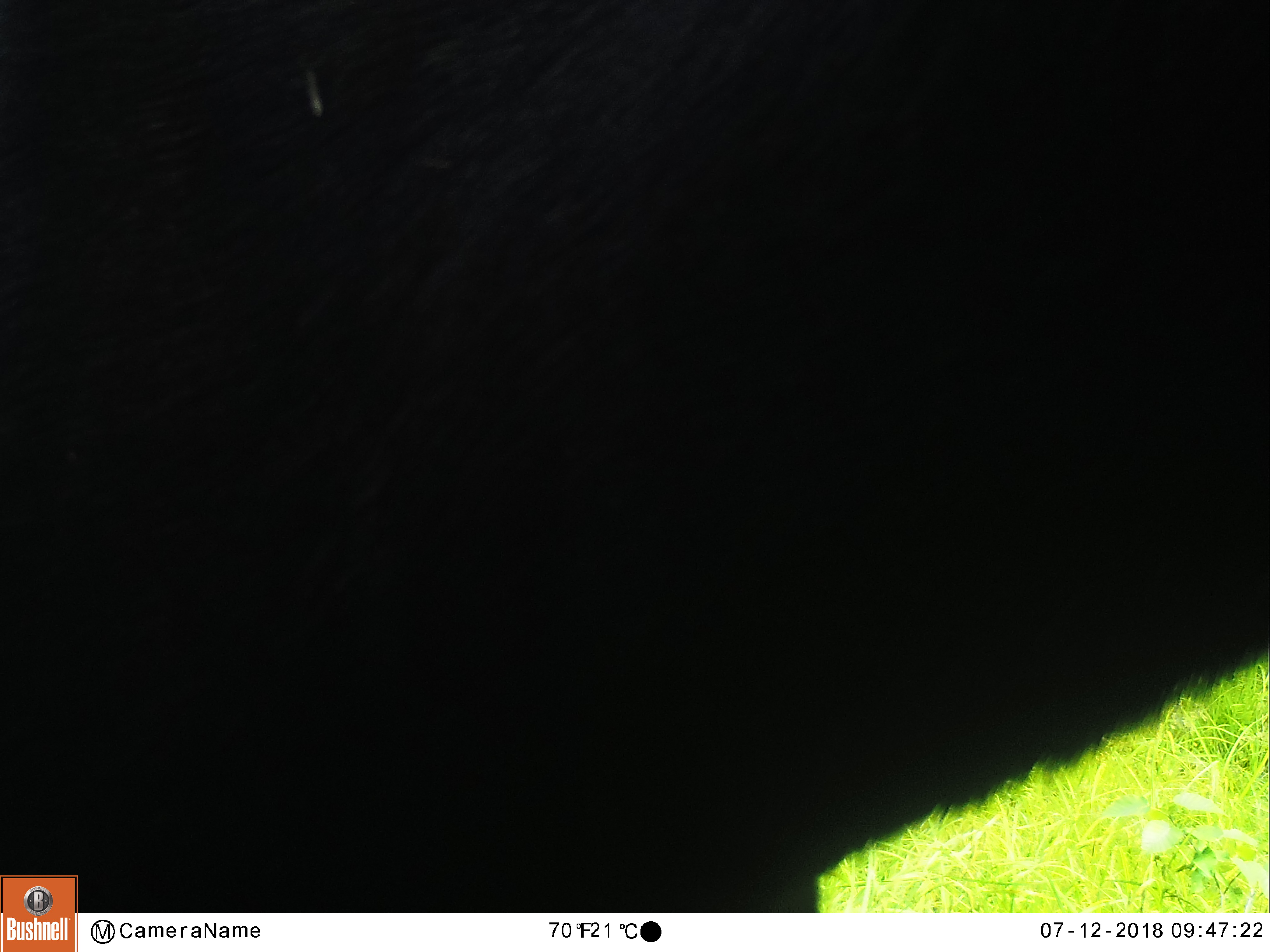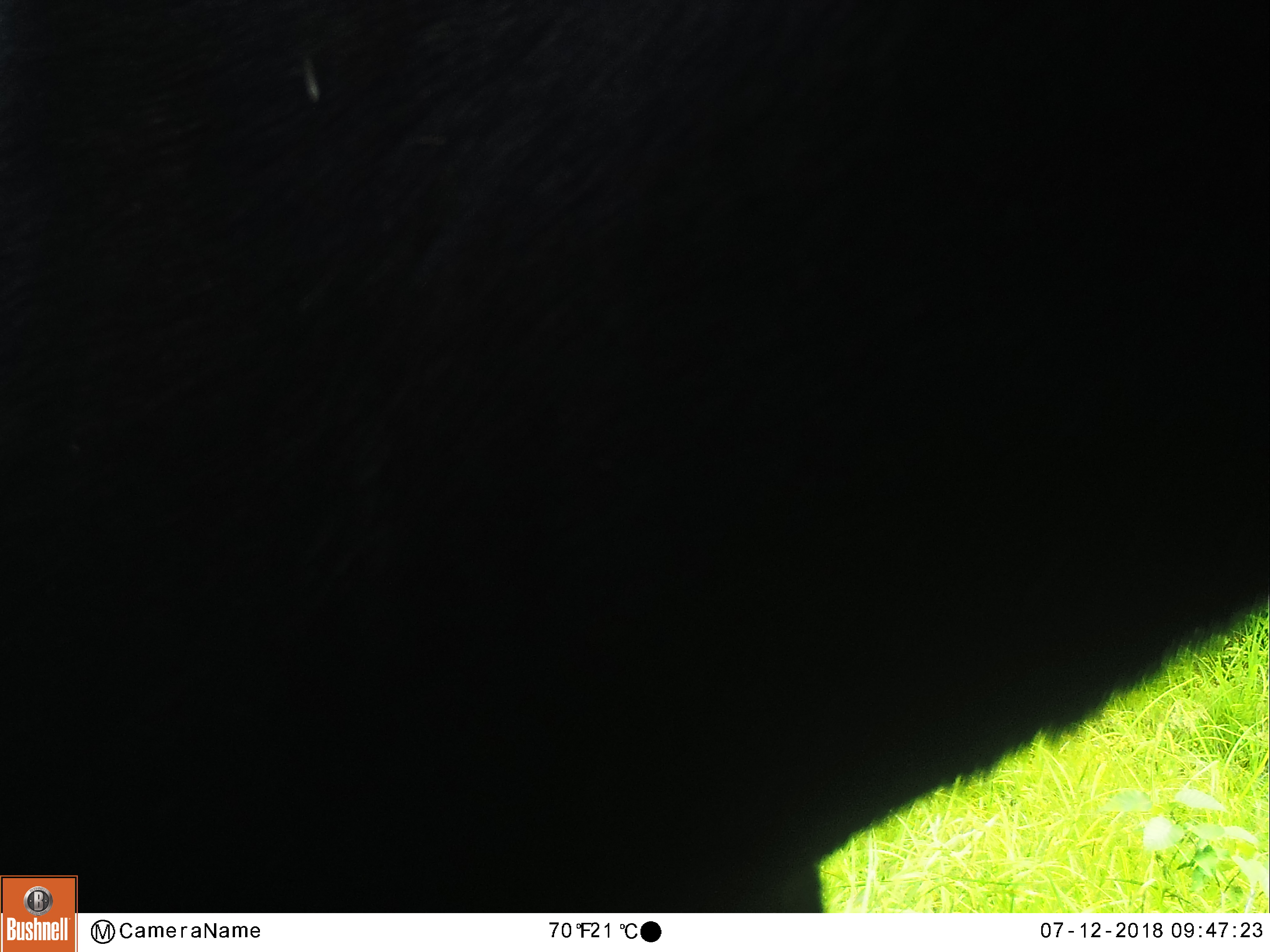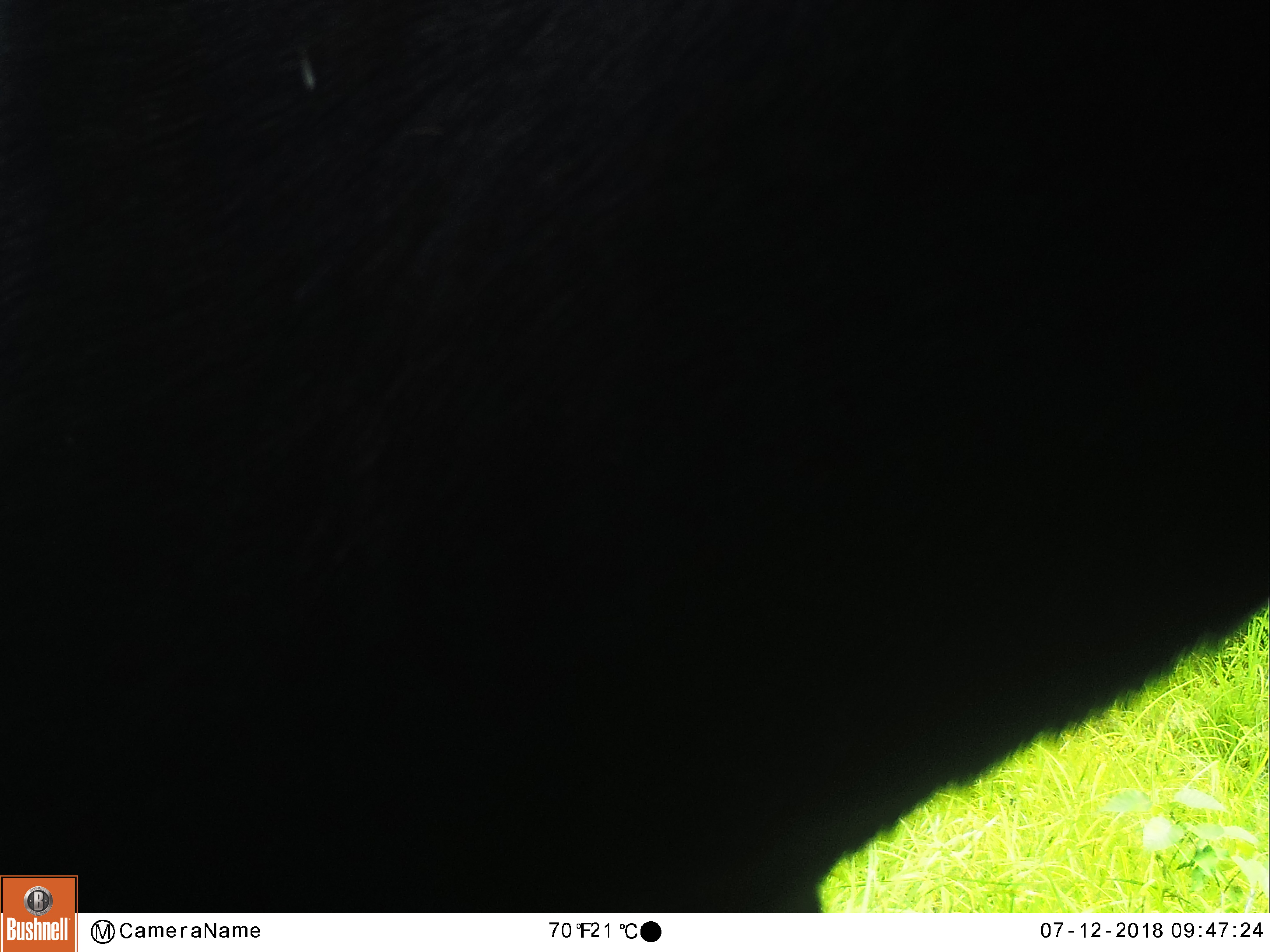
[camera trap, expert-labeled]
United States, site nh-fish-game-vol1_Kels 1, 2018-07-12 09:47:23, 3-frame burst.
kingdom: Animalia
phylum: Chordata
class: Mammalia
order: Artiodactyla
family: Cervidae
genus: Alces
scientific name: Alces alces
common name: moose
Moose (Alces alces).